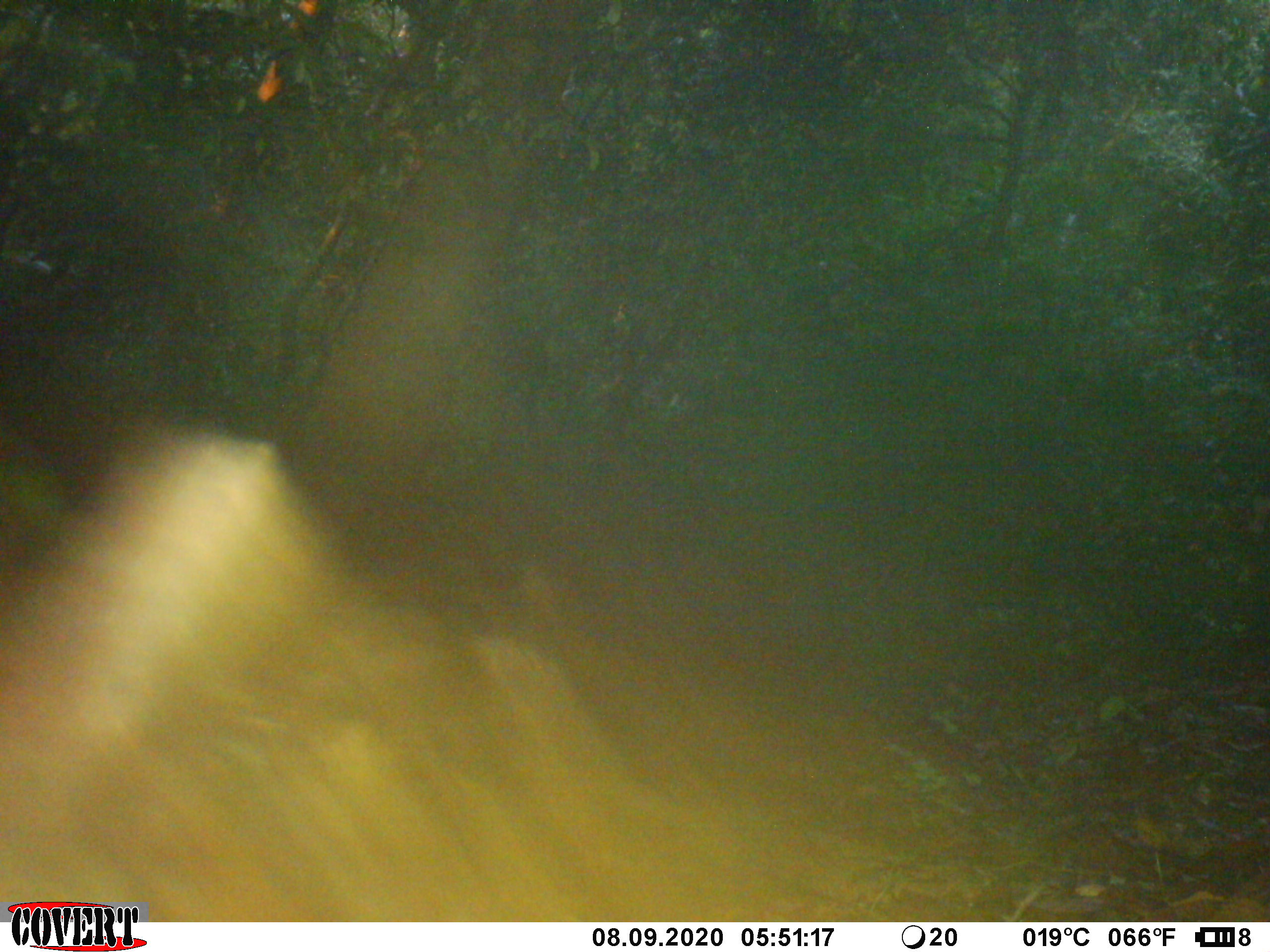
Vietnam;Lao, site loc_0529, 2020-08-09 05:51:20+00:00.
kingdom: Animalia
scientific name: Animalia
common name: animal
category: unidentified animal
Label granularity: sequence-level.